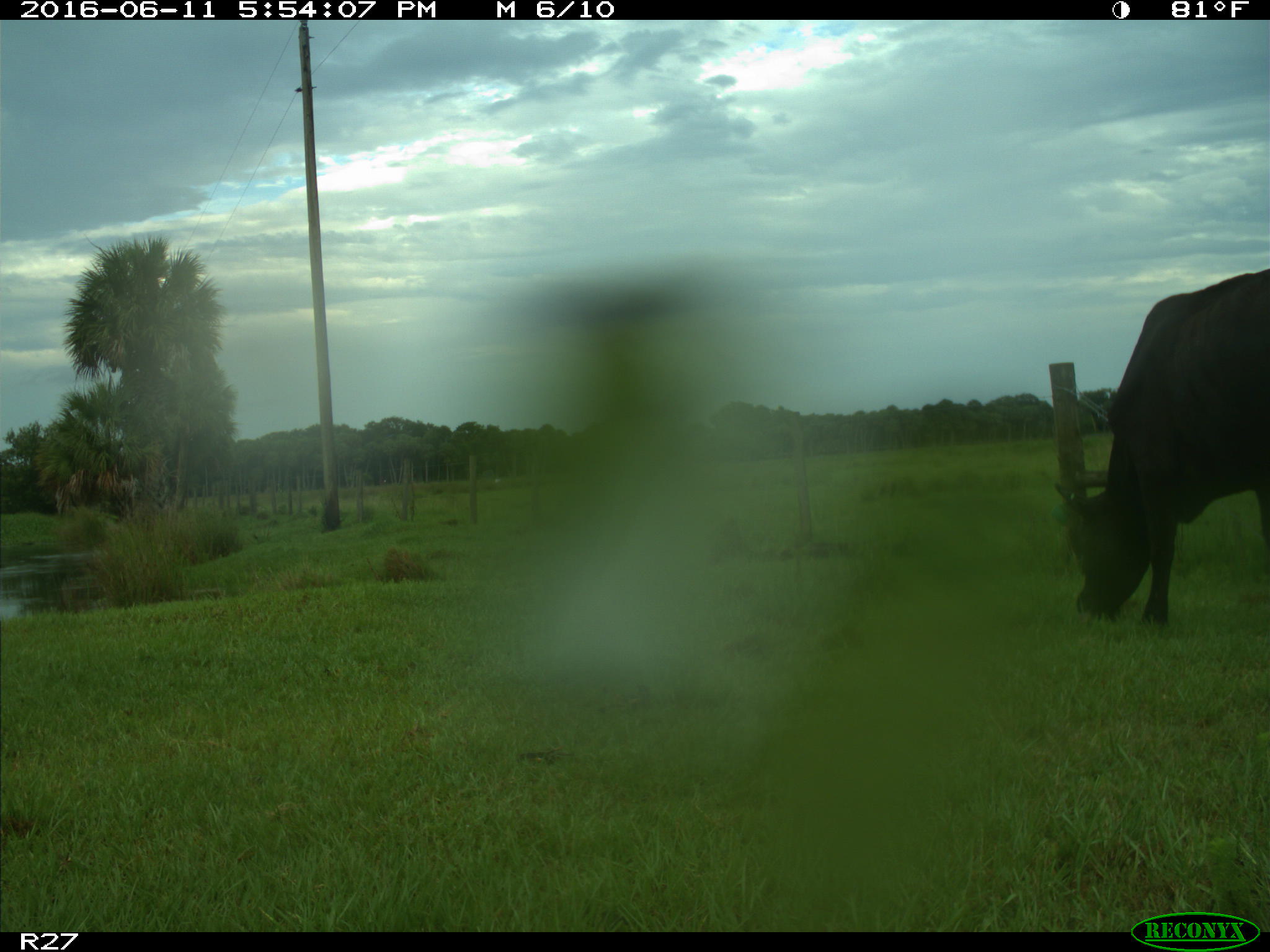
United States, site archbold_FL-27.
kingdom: Animalia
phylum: Chordata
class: Mammalia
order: Artiodactyla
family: Bovidae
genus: Bos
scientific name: Bos taurus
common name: domestic cow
Bos taurus (domestic cow).